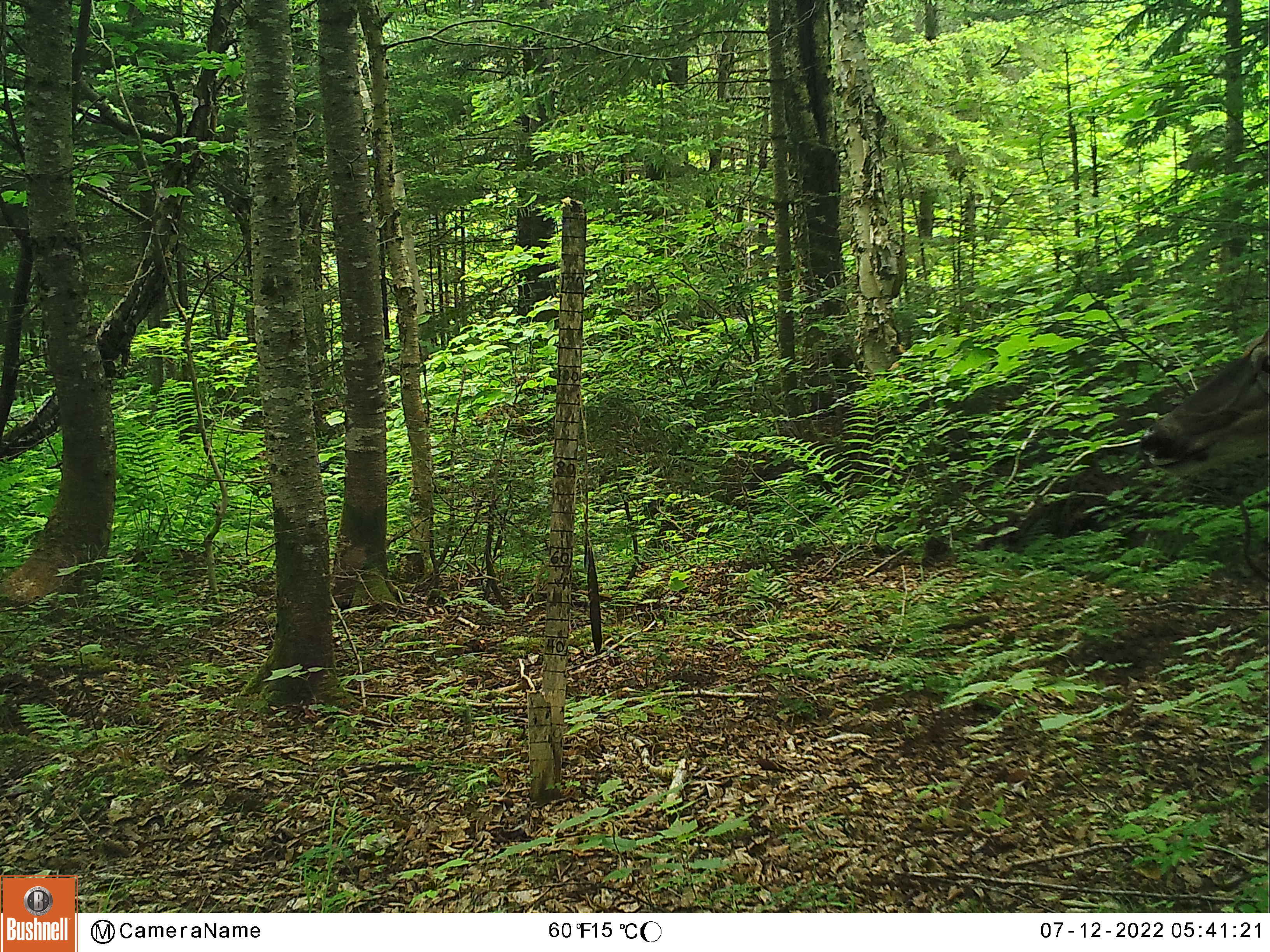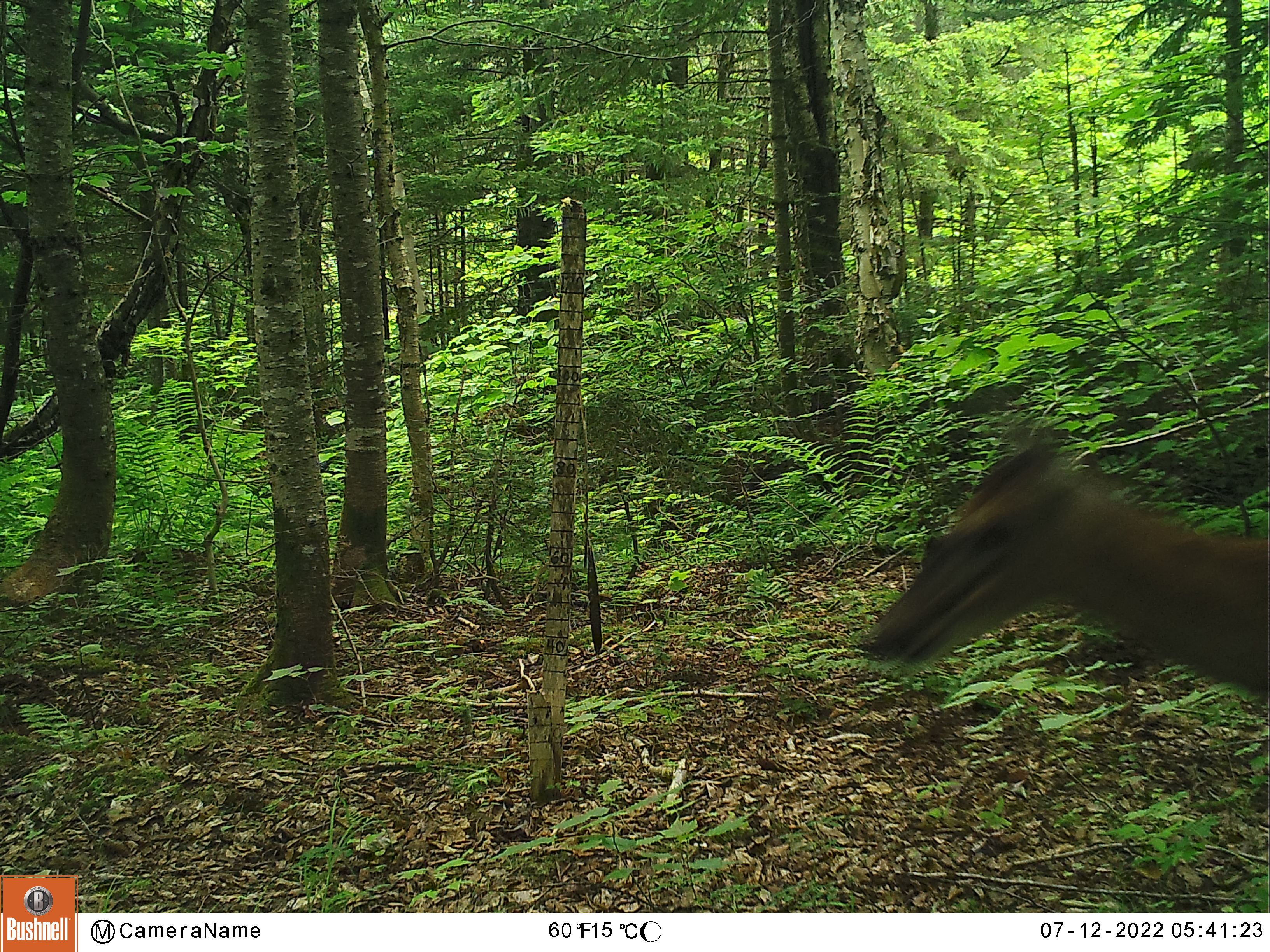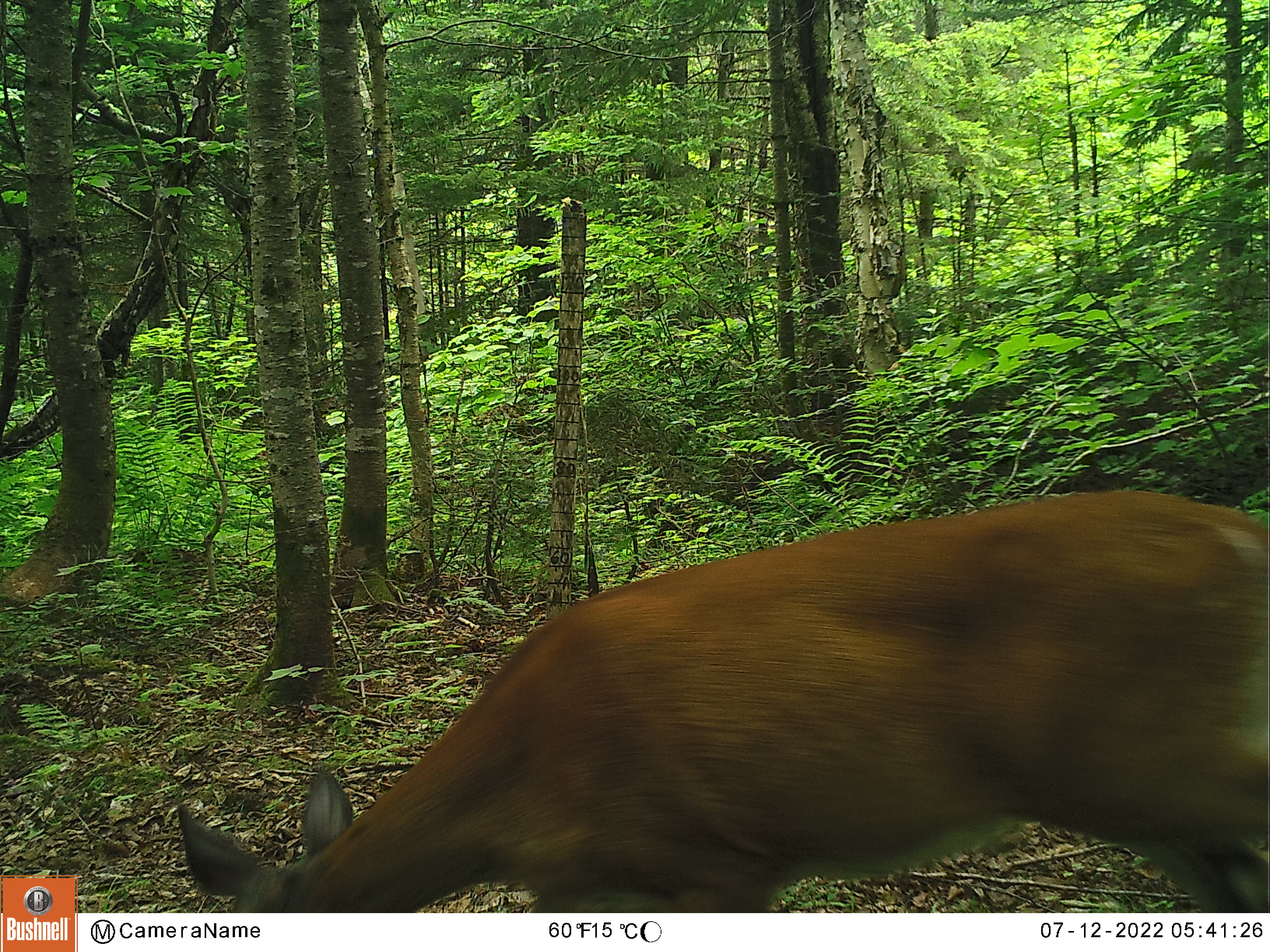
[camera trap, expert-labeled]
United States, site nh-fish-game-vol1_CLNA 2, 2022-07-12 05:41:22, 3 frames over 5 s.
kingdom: Animalia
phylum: Chordata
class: Mammalia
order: Artiodactyla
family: Cervidae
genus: Odocoileus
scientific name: Odocoileus virginianus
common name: white-tailed deer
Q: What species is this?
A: White-tailed deer (Odocoileus virginianus).